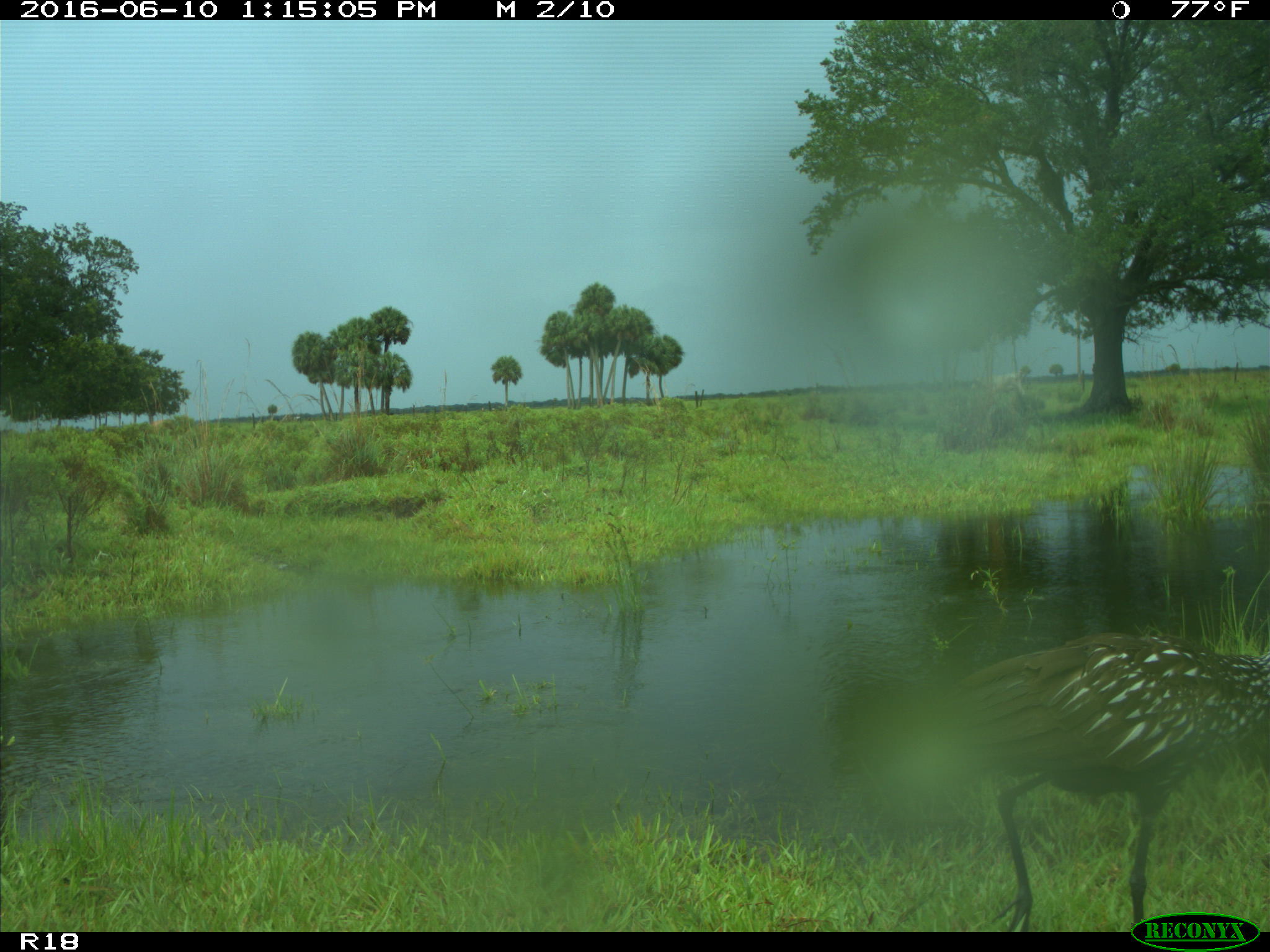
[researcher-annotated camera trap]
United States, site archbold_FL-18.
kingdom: Animalia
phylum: Chordata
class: Aves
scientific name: Aves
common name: birds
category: unidentified bird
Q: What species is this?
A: Unidentified bird (birds) (Aves).